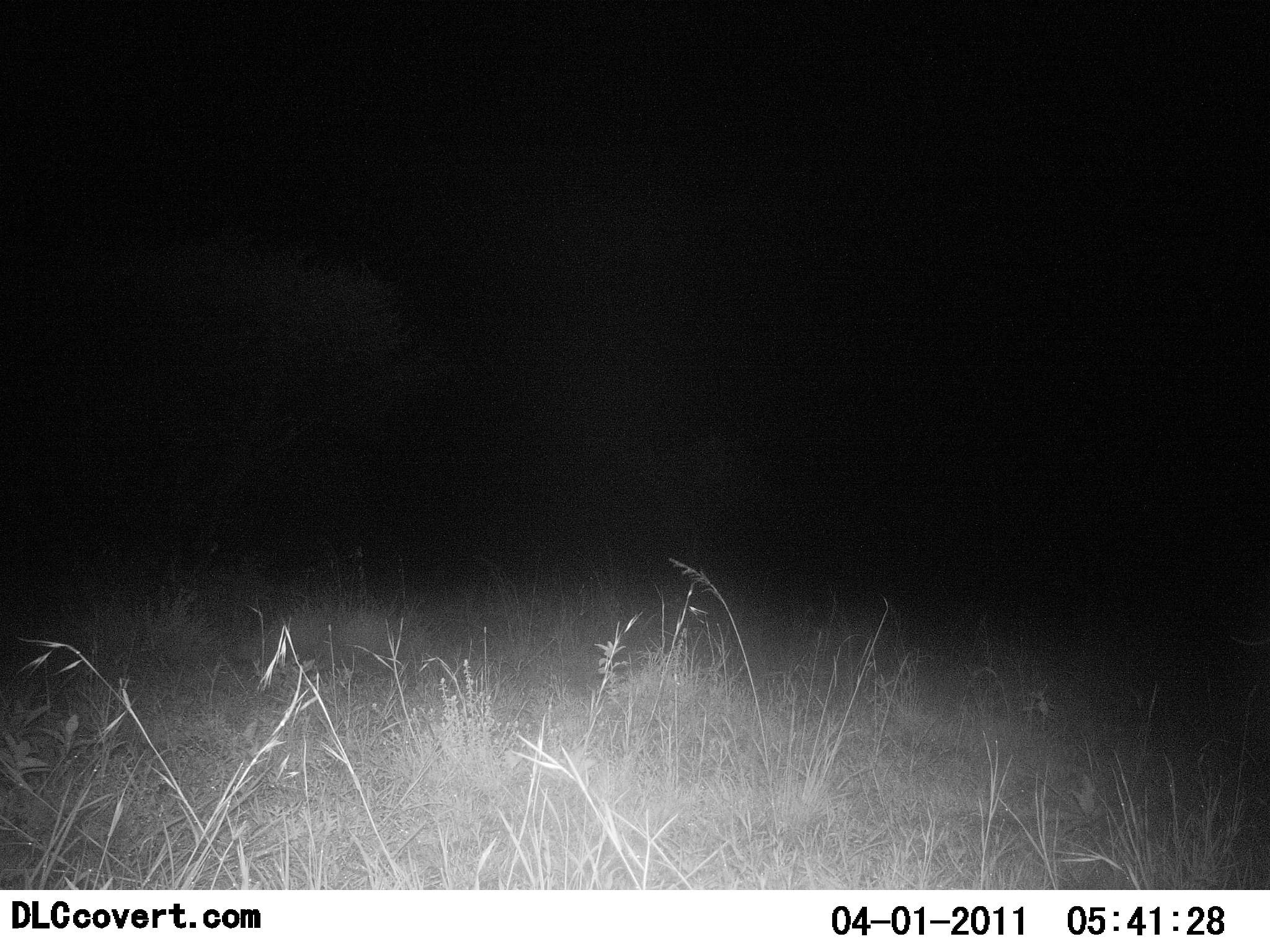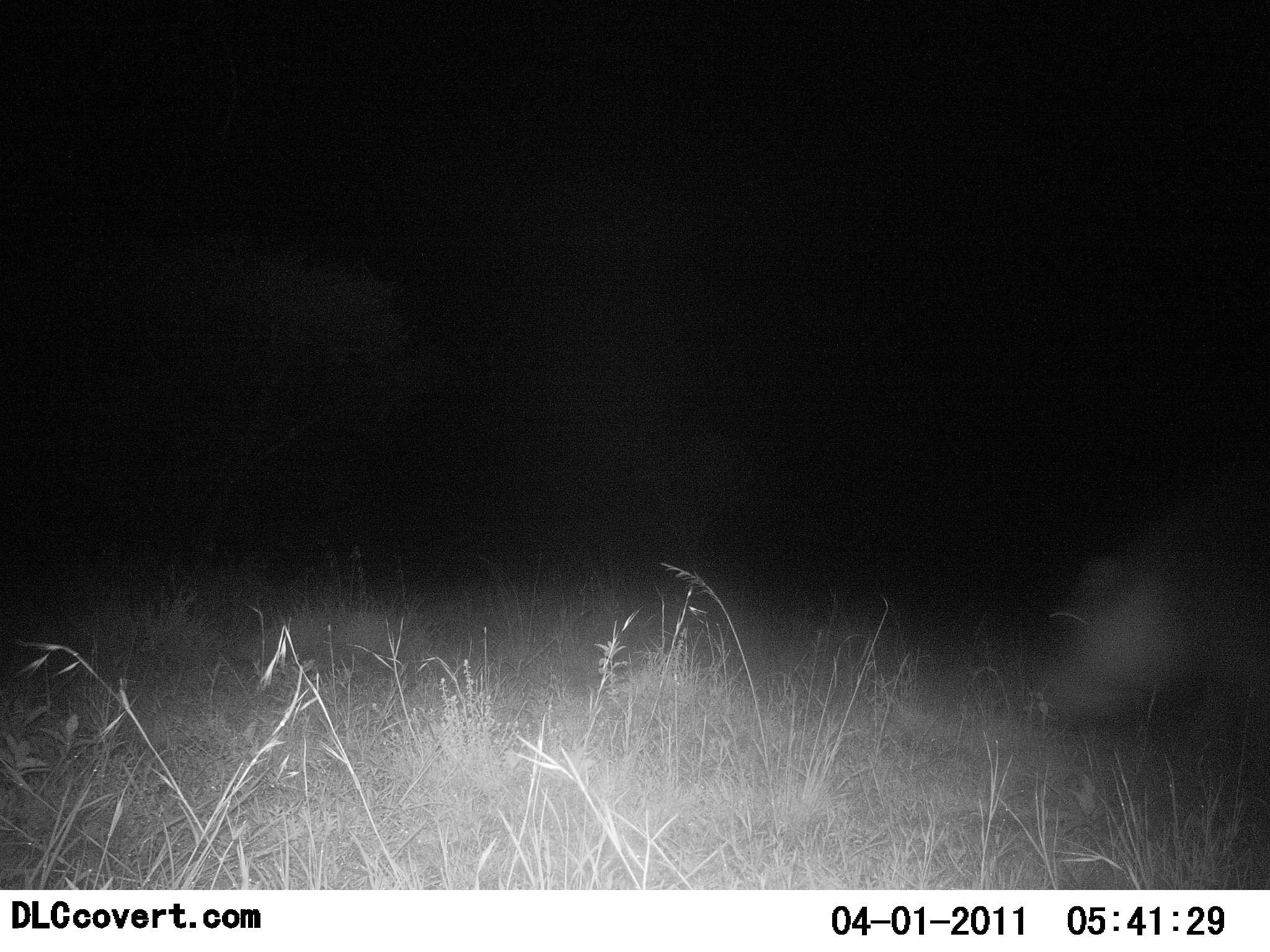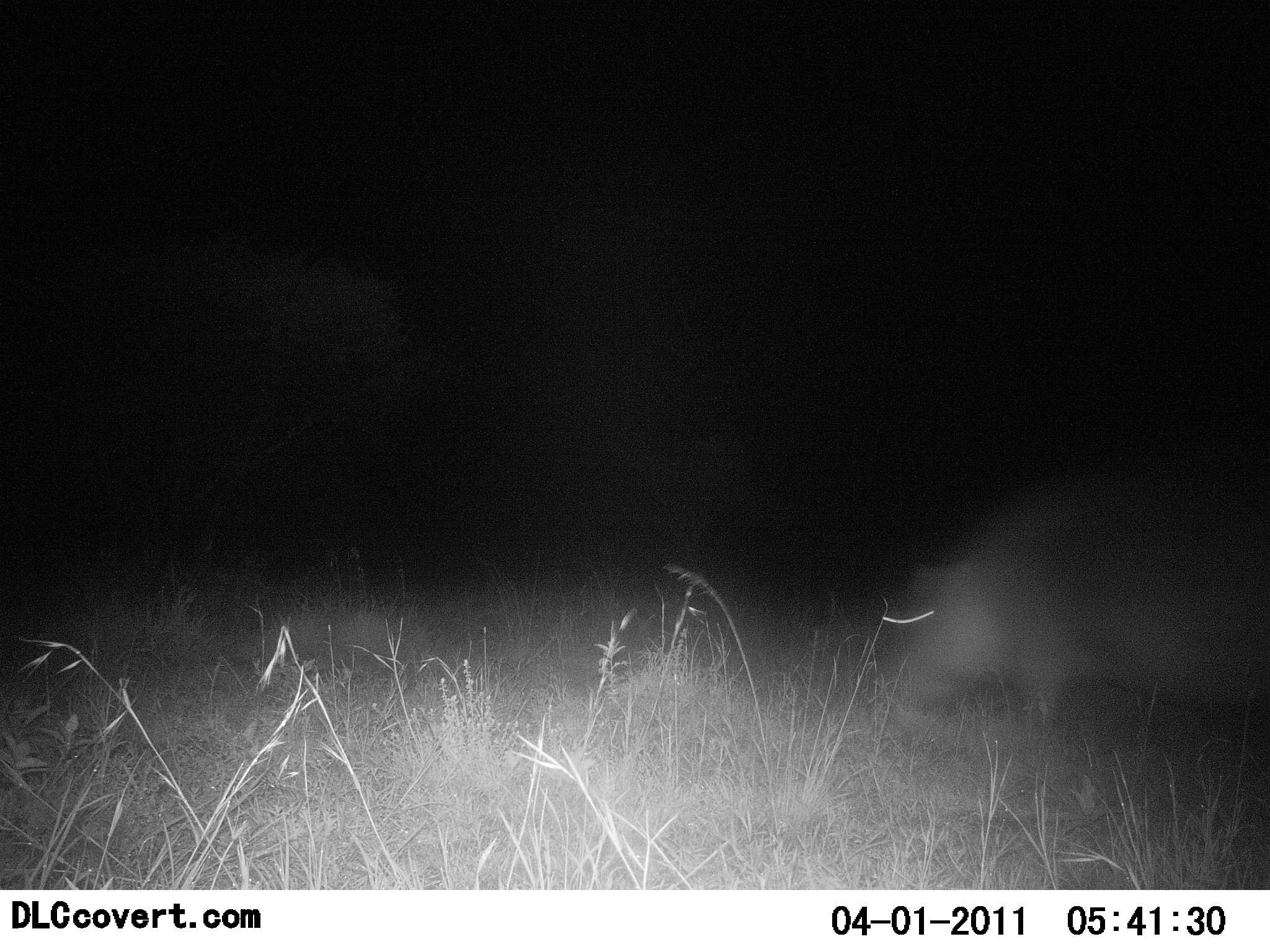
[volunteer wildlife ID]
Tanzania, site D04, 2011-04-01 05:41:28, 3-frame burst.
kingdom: Animalia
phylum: Chordata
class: Mammalia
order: Artiodactyla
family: Hippopotamidae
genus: Hippopotamus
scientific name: Hippopotamus amphibius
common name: hippopotamus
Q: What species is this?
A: Hippopotamus (Hippopotamus amphibius).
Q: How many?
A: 1.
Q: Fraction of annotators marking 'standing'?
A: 10%.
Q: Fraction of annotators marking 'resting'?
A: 0%.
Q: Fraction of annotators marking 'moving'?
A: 90%.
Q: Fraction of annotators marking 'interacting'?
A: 0%.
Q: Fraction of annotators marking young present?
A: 0%.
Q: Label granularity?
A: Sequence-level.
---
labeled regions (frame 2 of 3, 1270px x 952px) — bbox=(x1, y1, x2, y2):
animal: bbox=(1017, 494, 1270, 865)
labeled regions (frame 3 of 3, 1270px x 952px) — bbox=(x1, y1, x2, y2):
animal: bbox=(885, 440, 1270, 783)